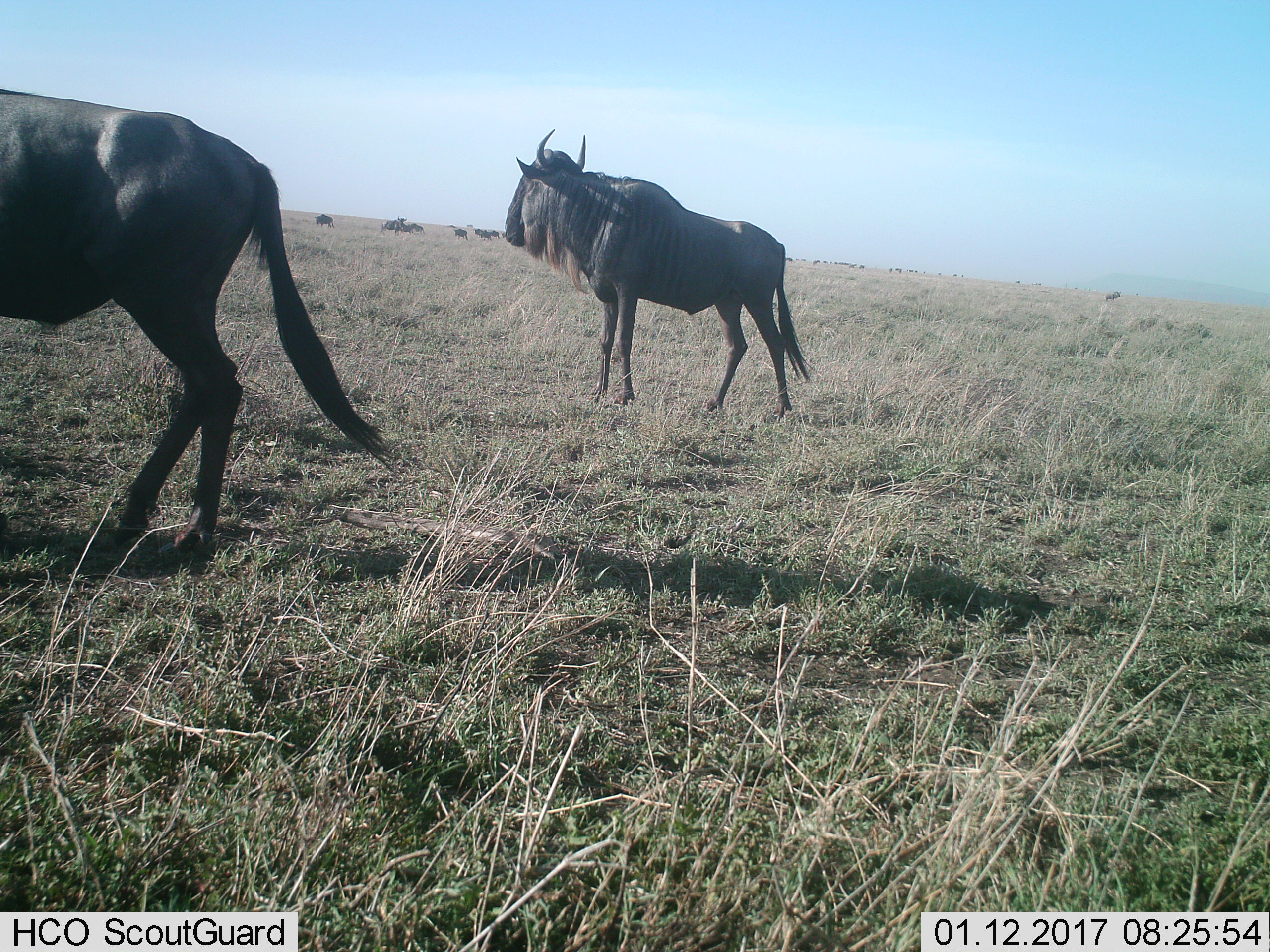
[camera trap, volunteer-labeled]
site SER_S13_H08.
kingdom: Animalia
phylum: Chordata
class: Mammalia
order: Artiodactyla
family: Bovidae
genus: Connochaetes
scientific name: Connochaetes taurinus taurinus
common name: blue wildebeest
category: wildebeestblue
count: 11-50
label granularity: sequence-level